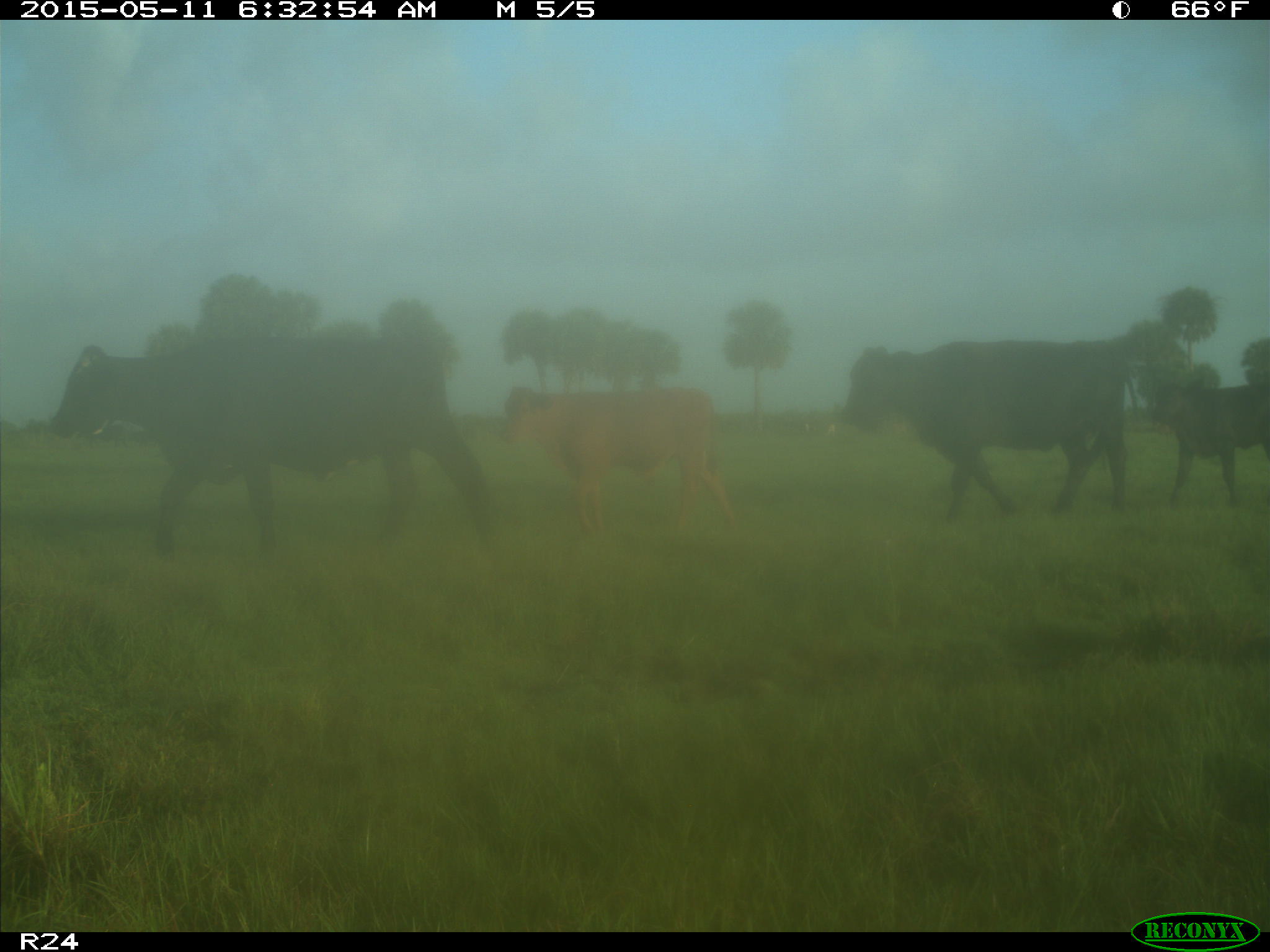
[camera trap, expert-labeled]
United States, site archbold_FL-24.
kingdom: Animalia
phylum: Chordata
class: Mammalia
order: Artiodactyla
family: Bovidae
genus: Bos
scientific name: Bos taurus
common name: domestic cow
Bos taurus (domestic cow).